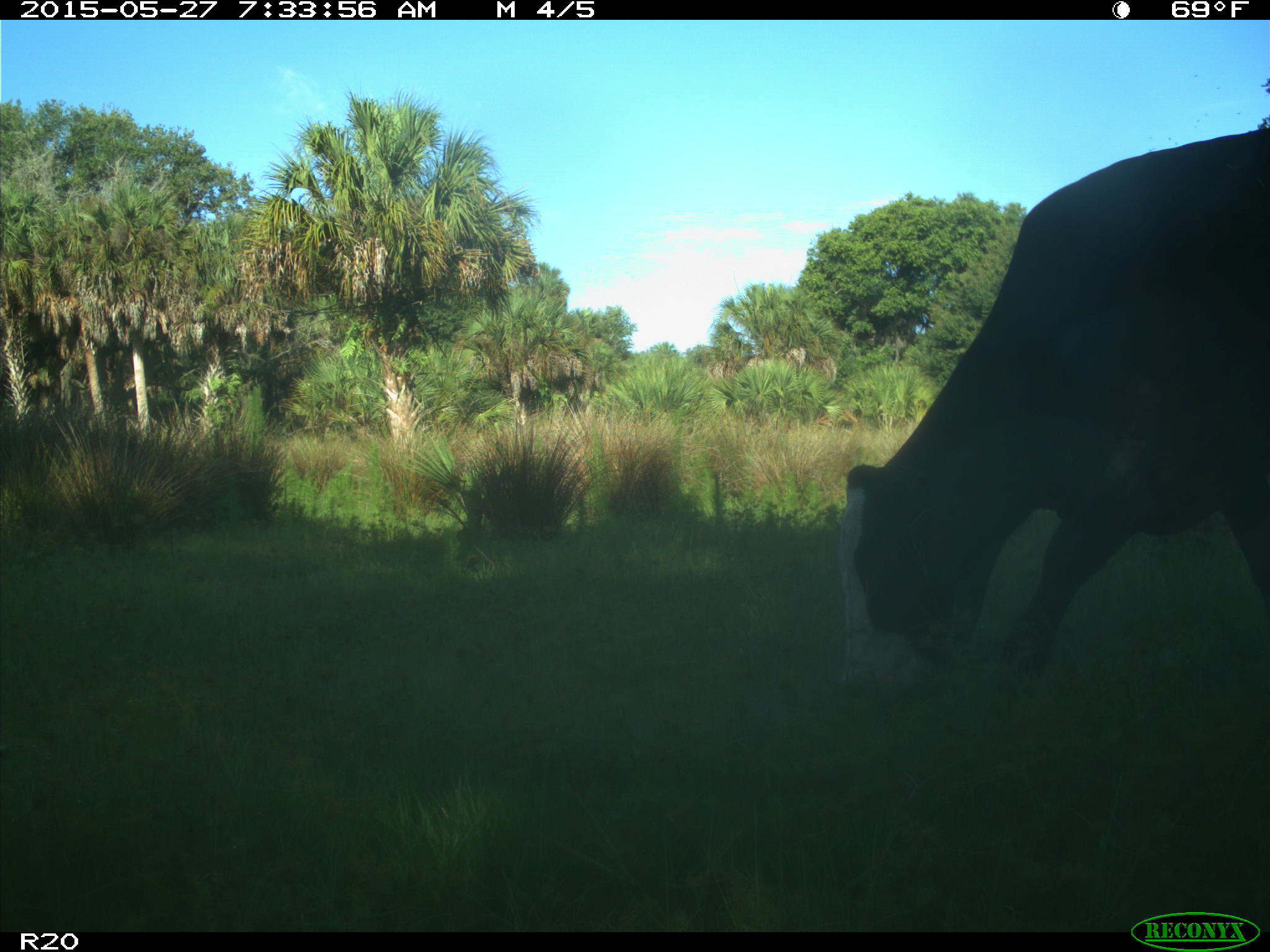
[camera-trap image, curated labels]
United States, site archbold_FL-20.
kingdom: Animalia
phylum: Chordata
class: Mammalia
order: Artiodactyla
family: Bovidae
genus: Bos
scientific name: Bos taurus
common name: domestic cow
Bos taurus (domestic cow).